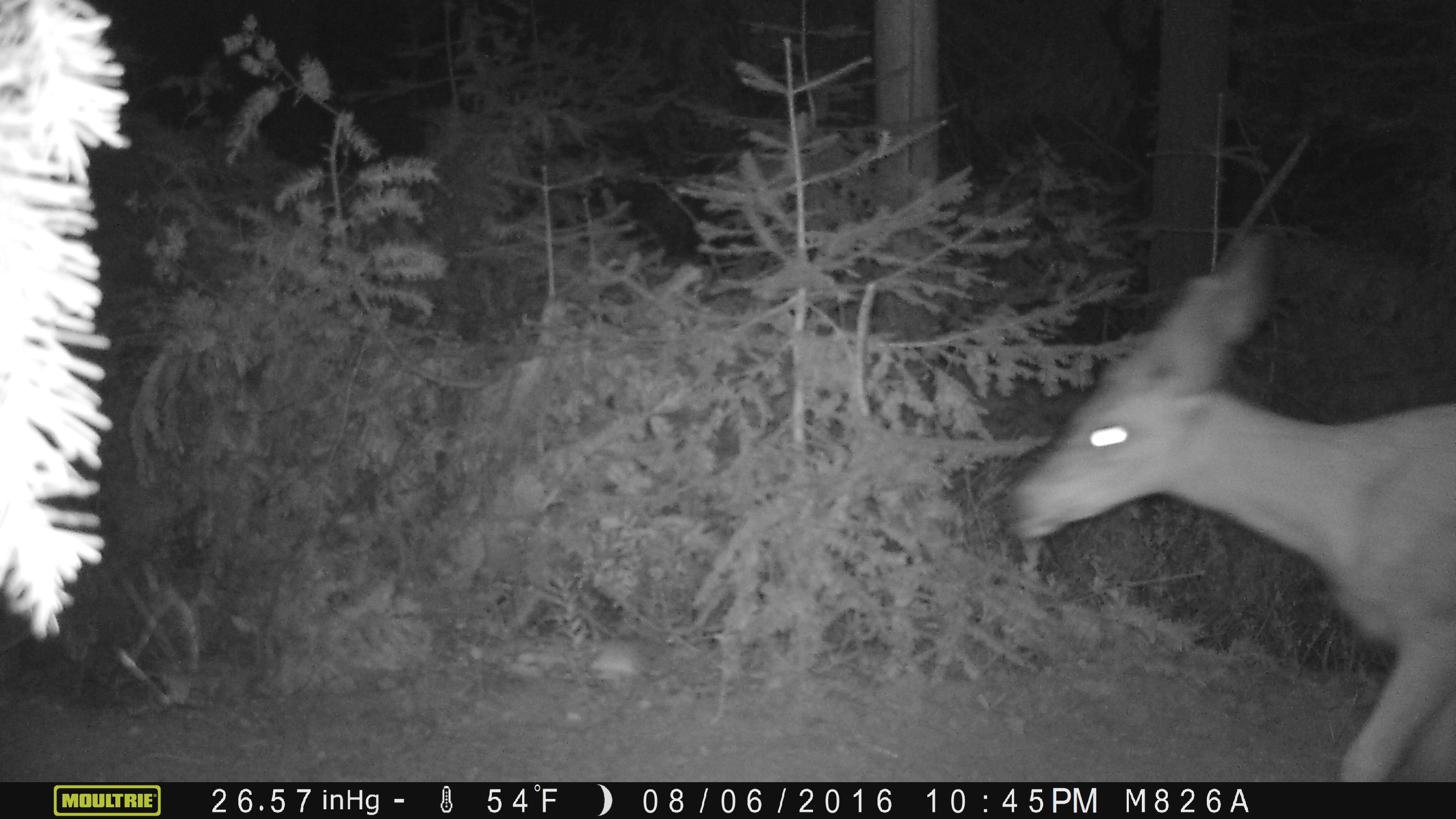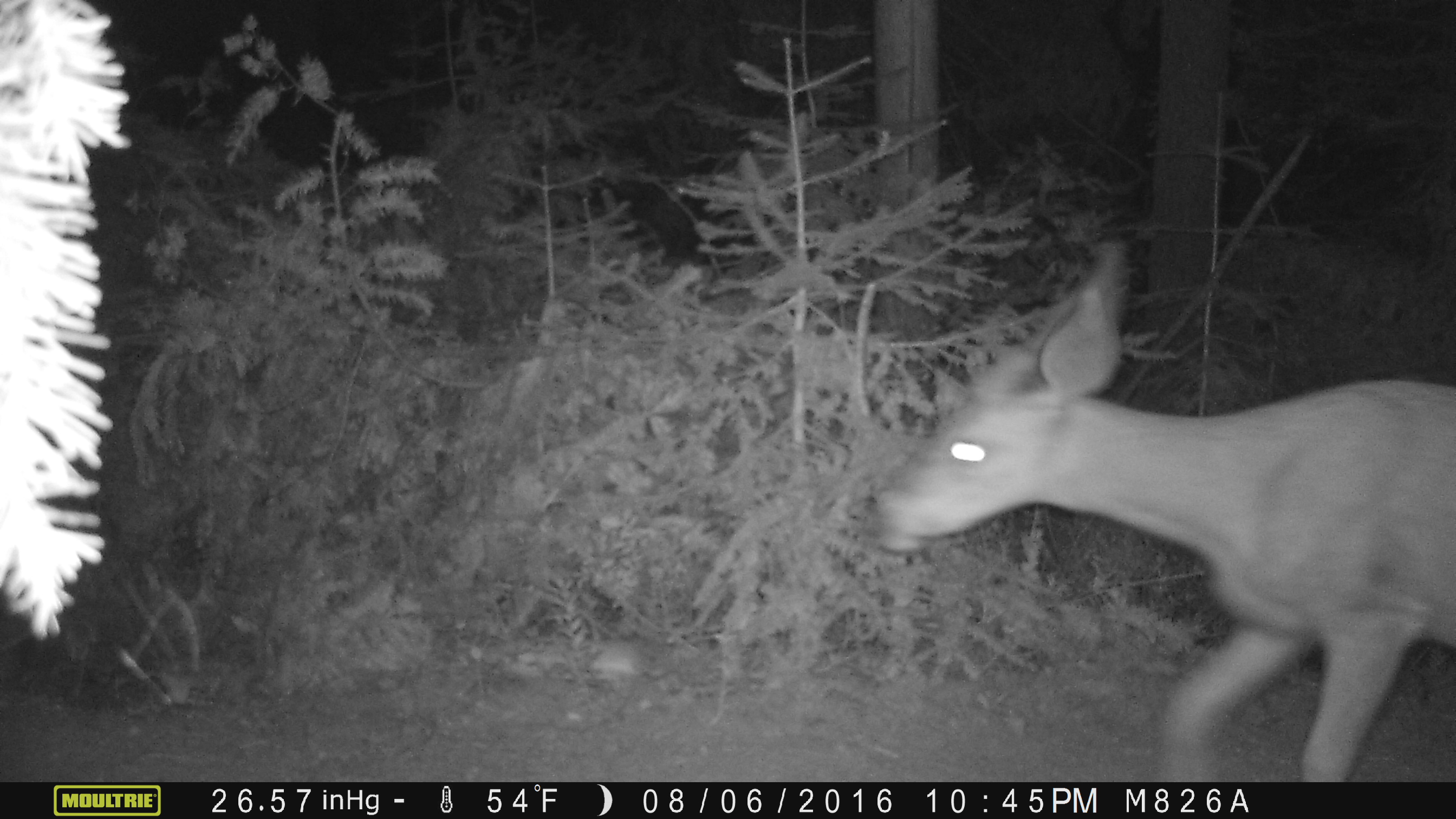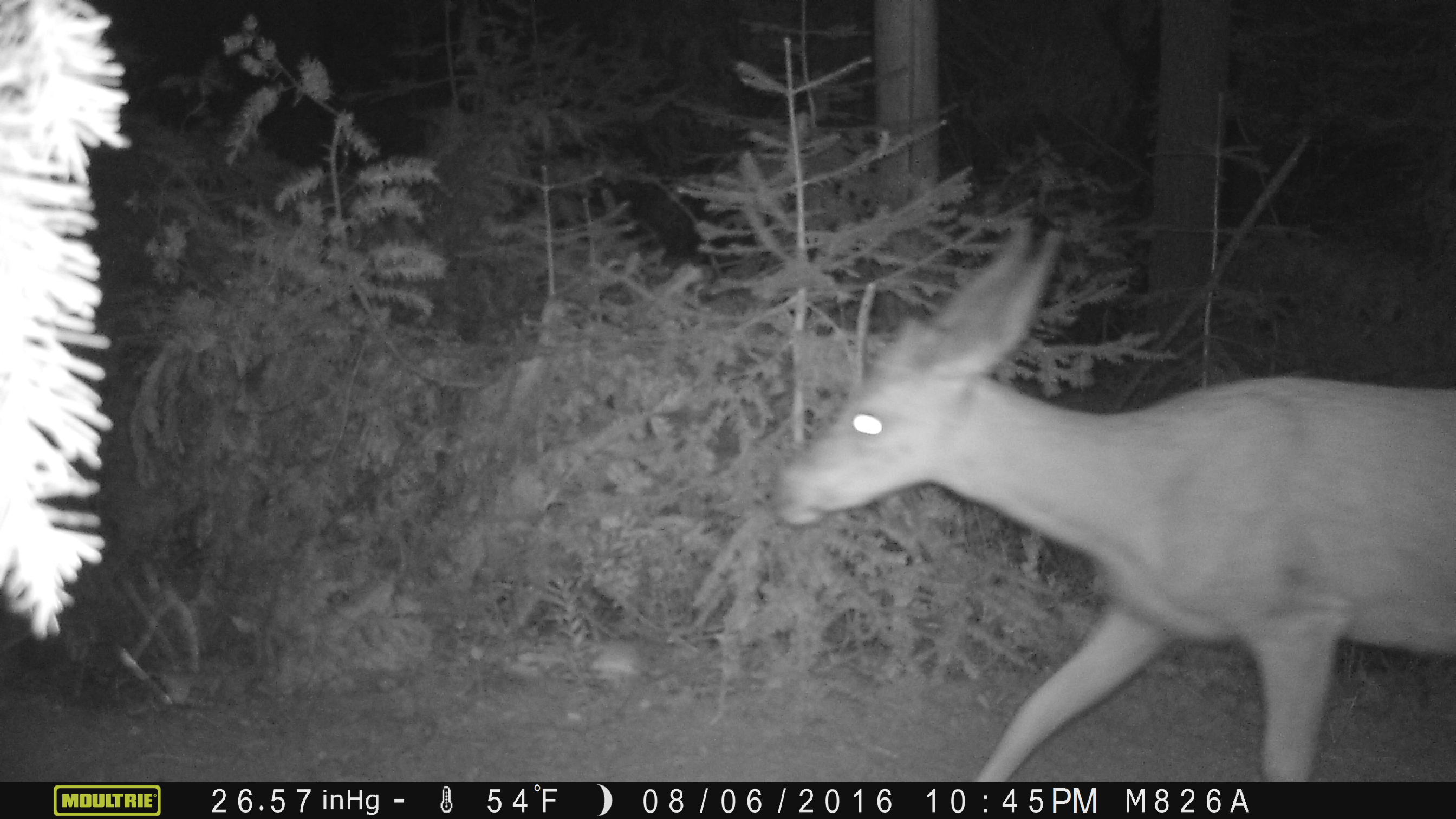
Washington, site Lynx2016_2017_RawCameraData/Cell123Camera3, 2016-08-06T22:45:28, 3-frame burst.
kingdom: Animalia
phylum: Chordata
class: Mammalia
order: Artiodactyla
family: Cervidae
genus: Odocoileus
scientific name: Odocoileus hemionus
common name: mule deer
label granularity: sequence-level